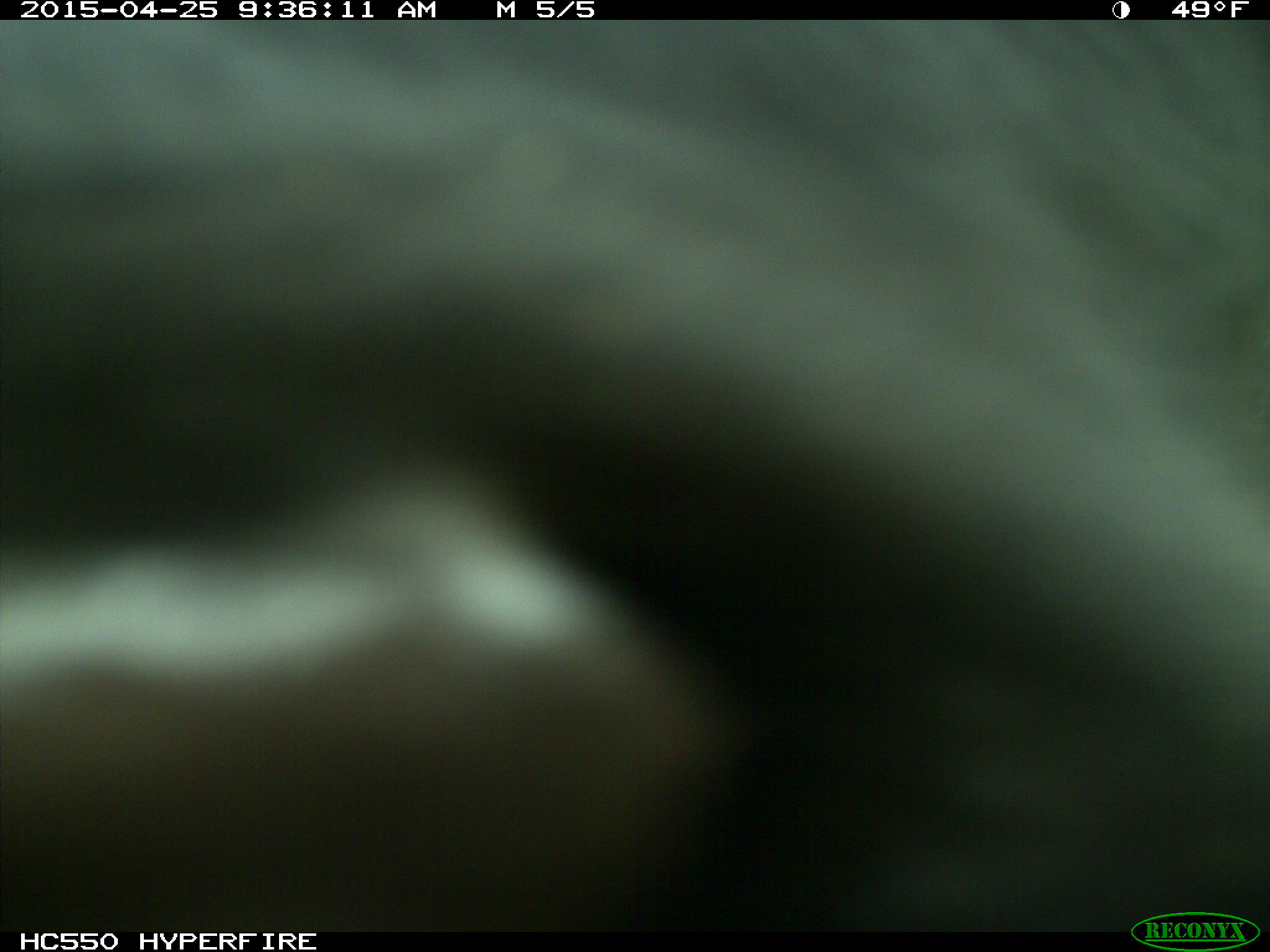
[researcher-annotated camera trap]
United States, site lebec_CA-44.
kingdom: Animalia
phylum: Chordata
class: Mammalia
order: Artiodactyla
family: Suidae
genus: Sus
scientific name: Sus scrofa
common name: wild boar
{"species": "Sus scrofa (wild boar)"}